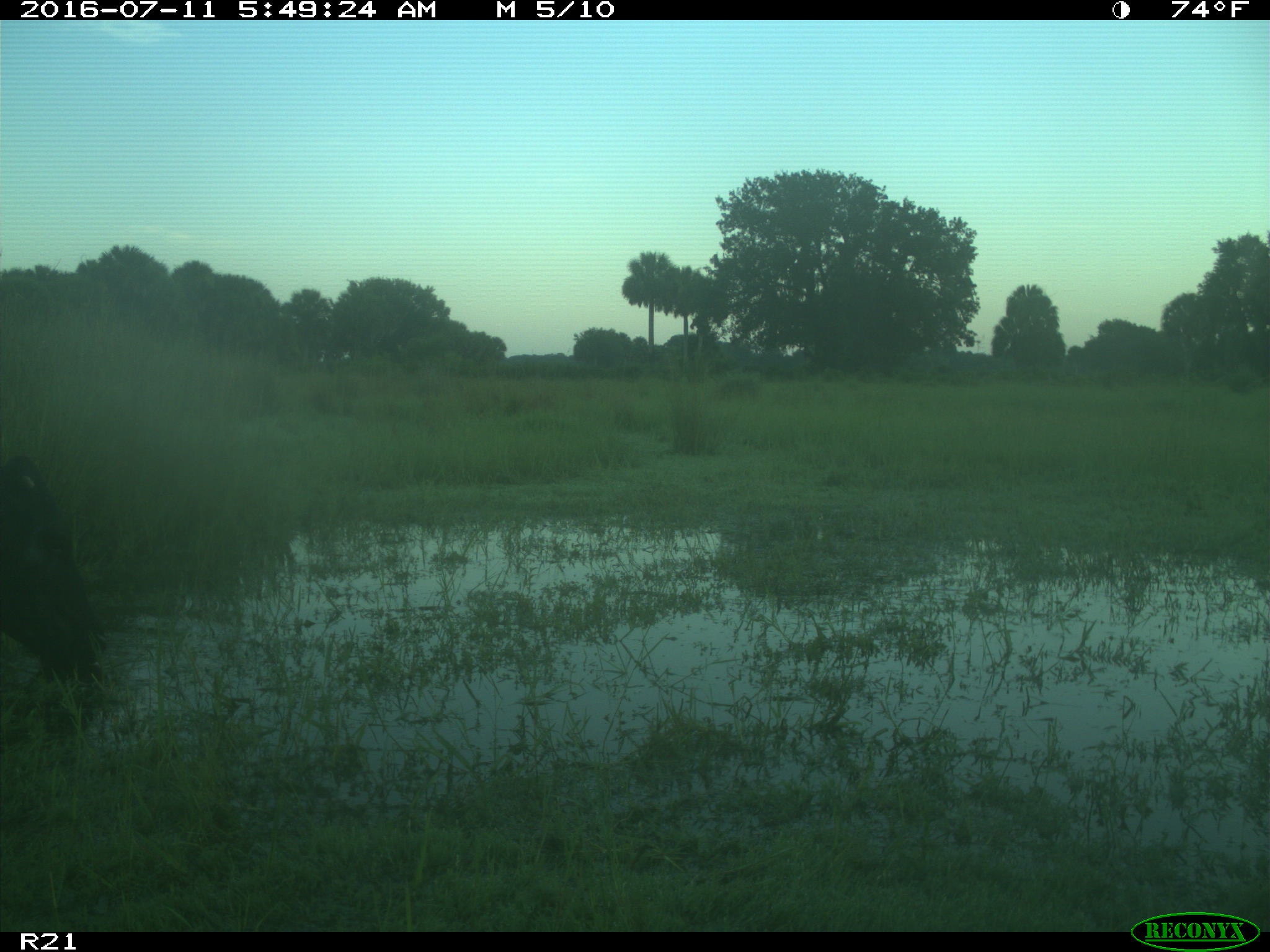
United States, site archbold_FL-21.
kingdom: Animalia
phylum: Chordata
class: Mammalia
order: Artiodactyla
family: Bovidae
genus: Bos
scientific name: Bos taurus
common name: domestic cow